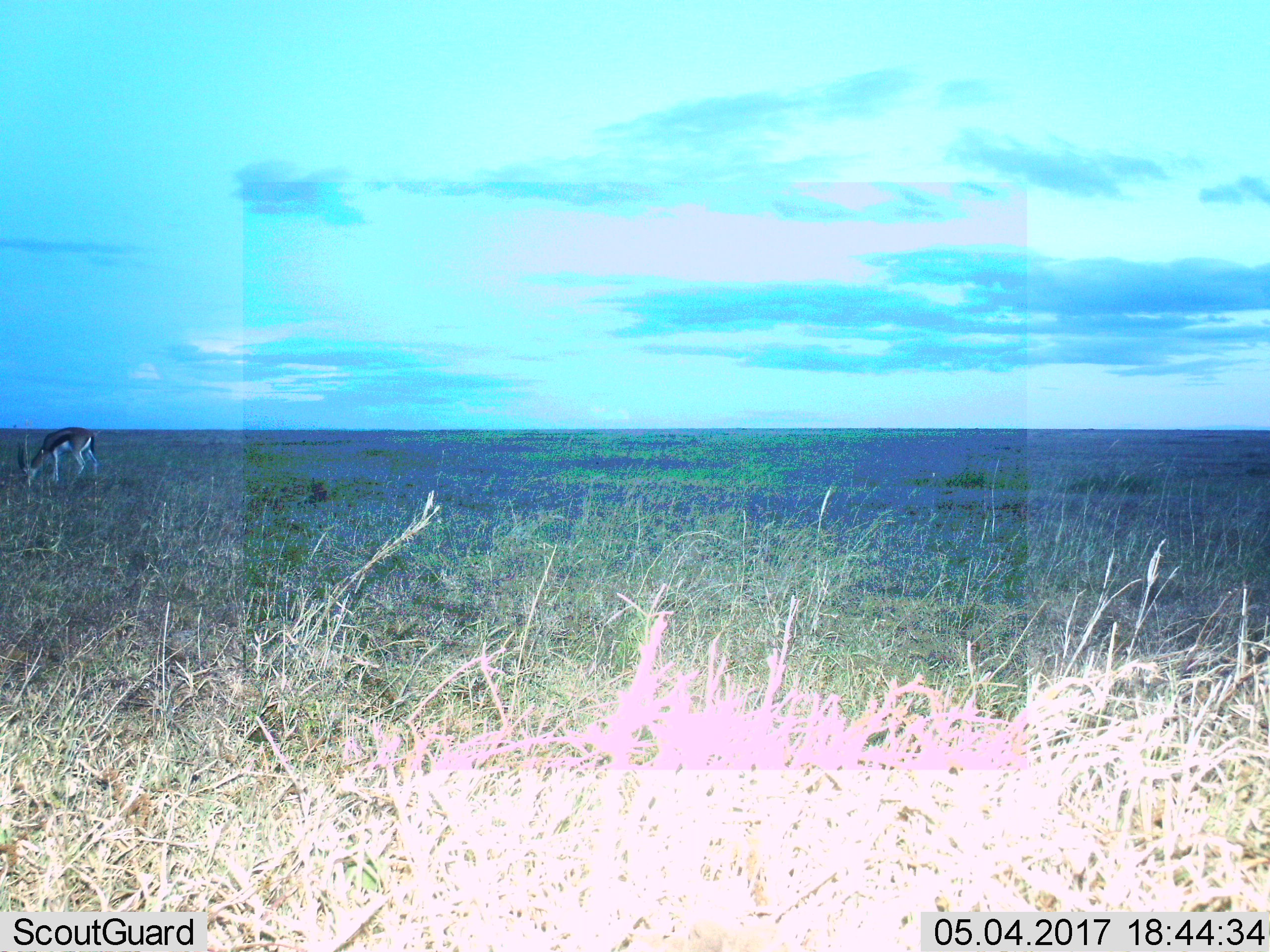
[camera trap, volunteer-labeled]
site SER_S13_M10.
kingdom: Animalia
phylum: Chordata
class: Mammalia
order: Artiodactyla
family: Bovidae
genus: Eudorcas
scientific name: Eudorcas thomsonii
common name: thomson's gazelle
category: gazellethomsons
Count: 1.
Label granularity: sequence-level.